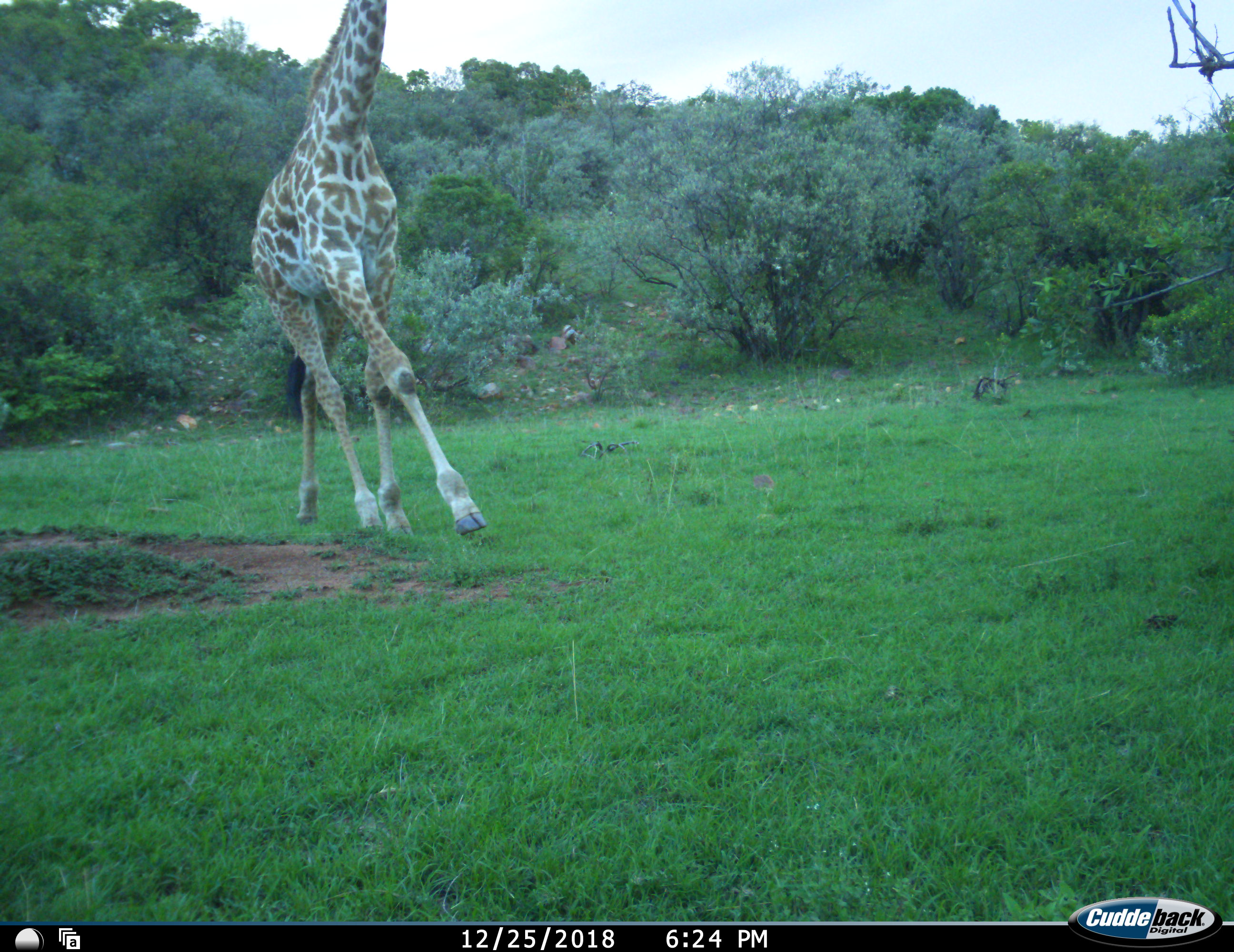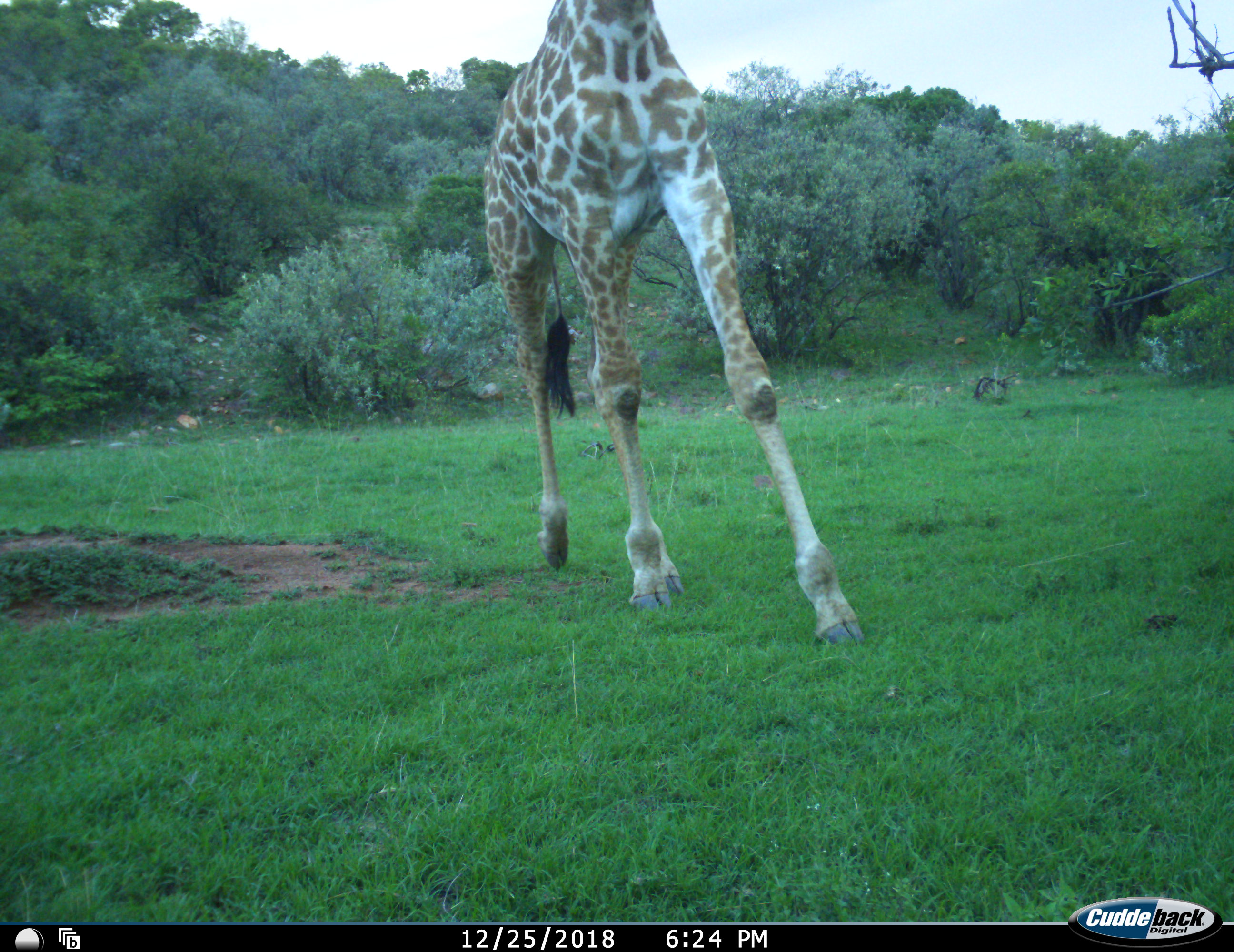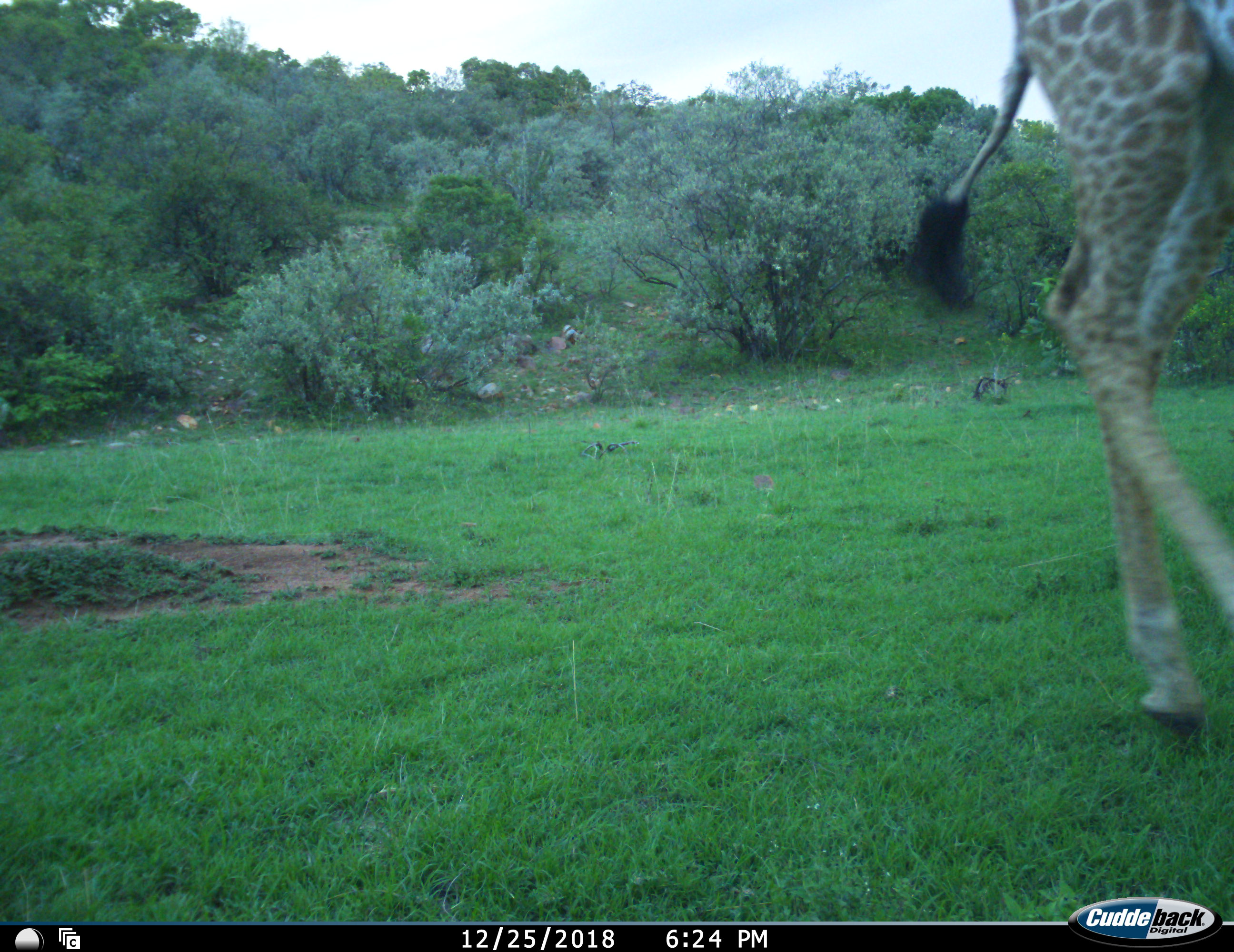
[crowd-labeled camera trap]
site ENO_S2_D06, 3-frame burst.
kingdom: Animalia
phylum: Chordata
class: Mammalia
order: Artiodactyla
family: Giraffidae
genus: Giraffa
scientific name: Giraffa camelopardalis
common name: giraffe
Giraffe (Giraffa camelopardalis), count 1. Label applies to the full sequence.